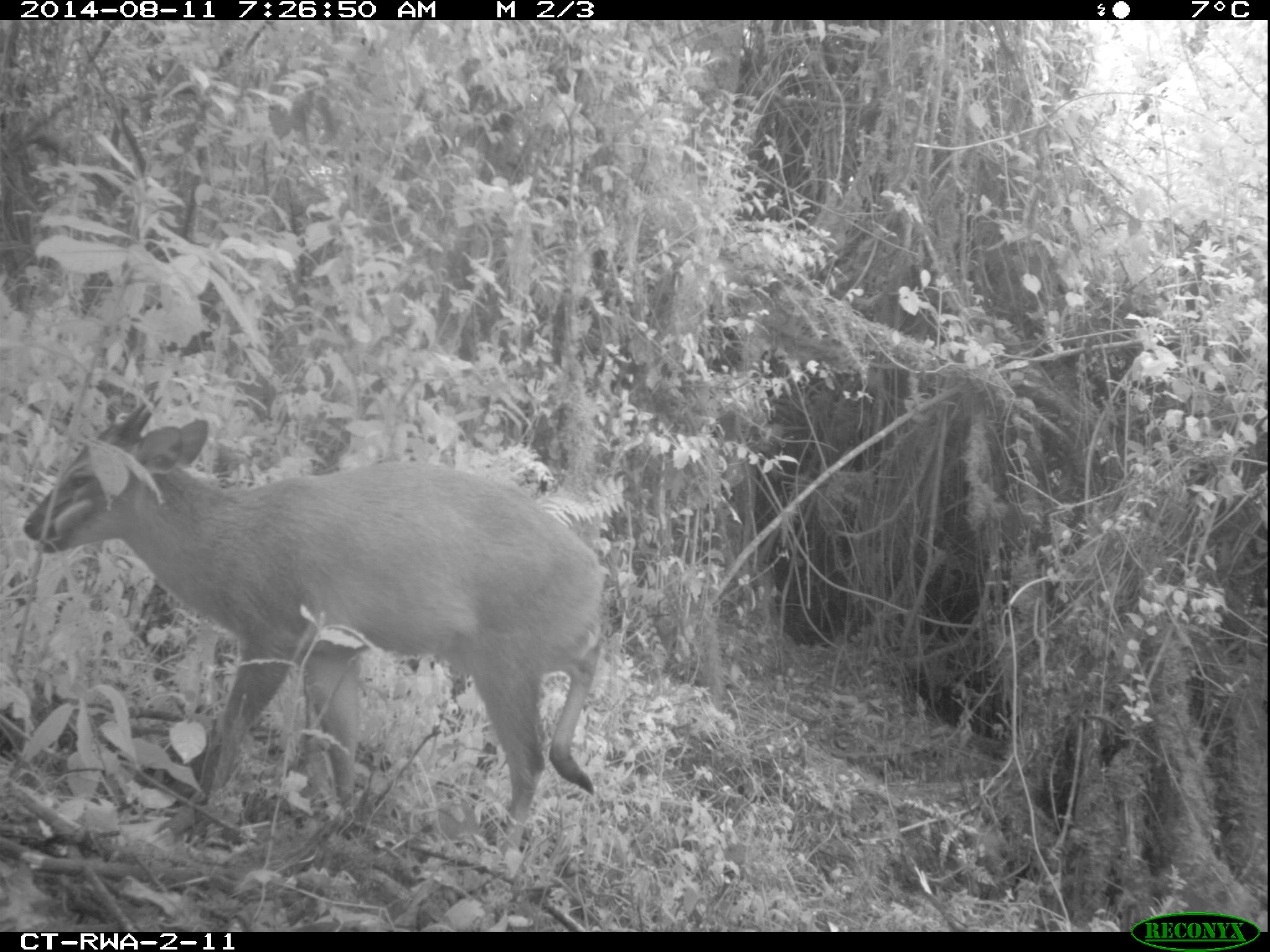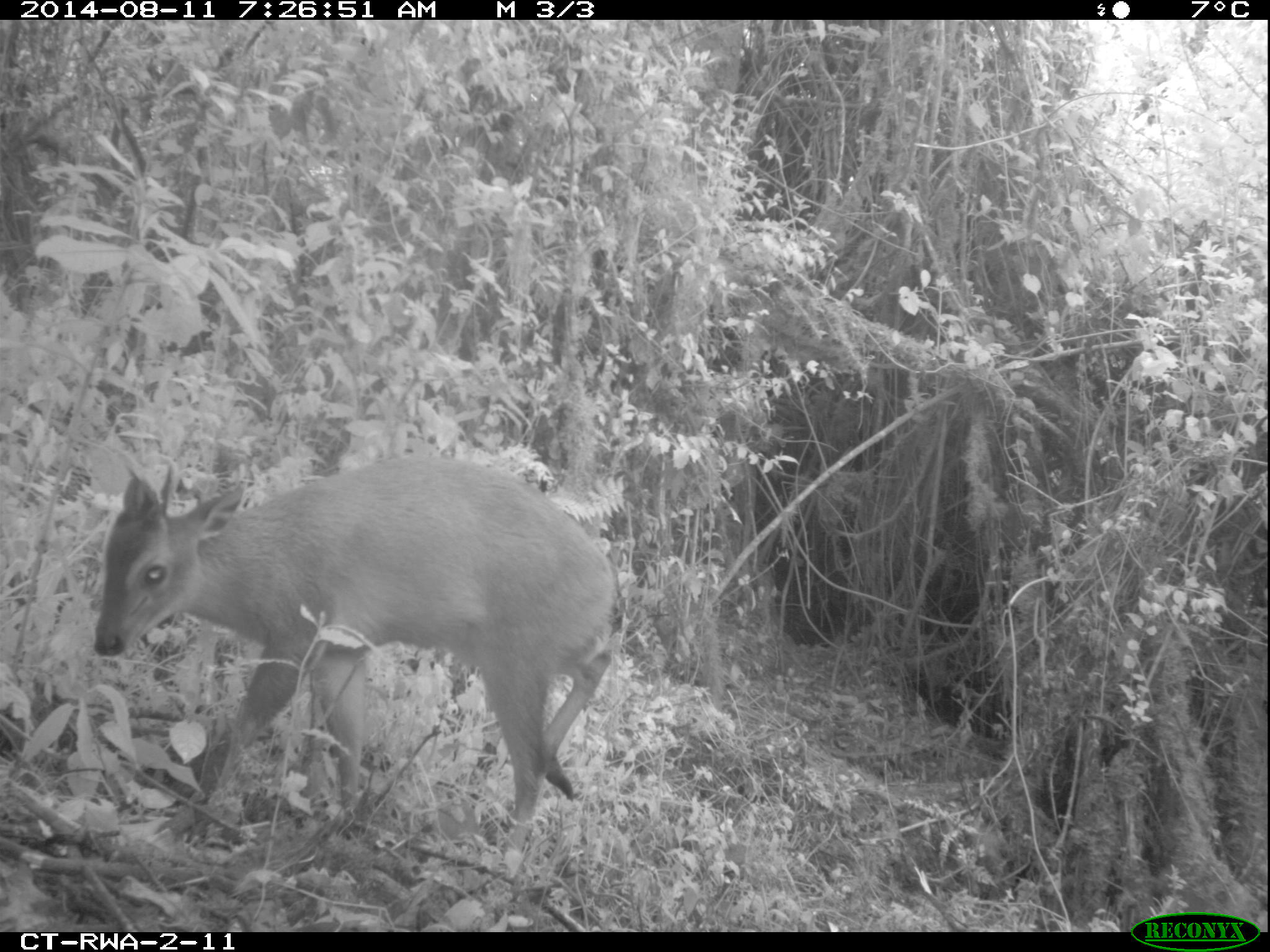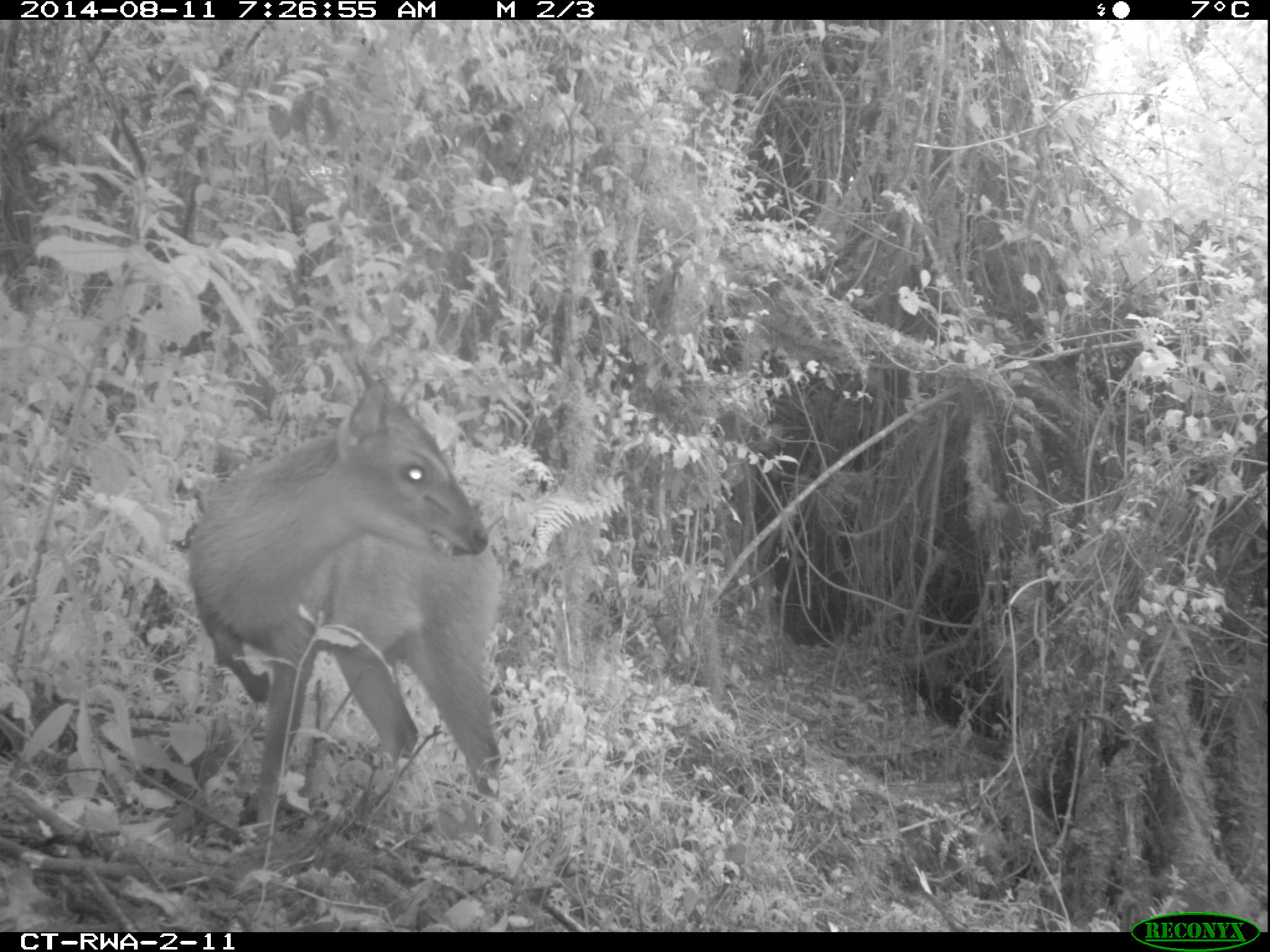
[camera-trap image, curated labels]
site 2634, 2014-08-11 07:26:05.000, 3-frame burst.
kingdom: Animalia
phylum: Chordata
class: Mammalia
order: Artiodactyla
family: Bovidae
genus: Cephalophus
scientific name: Cephalophus nigrifrons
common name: black-fronted duiker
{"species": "Cephalophus nigrifrons (black-fronted duiker)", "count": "1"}